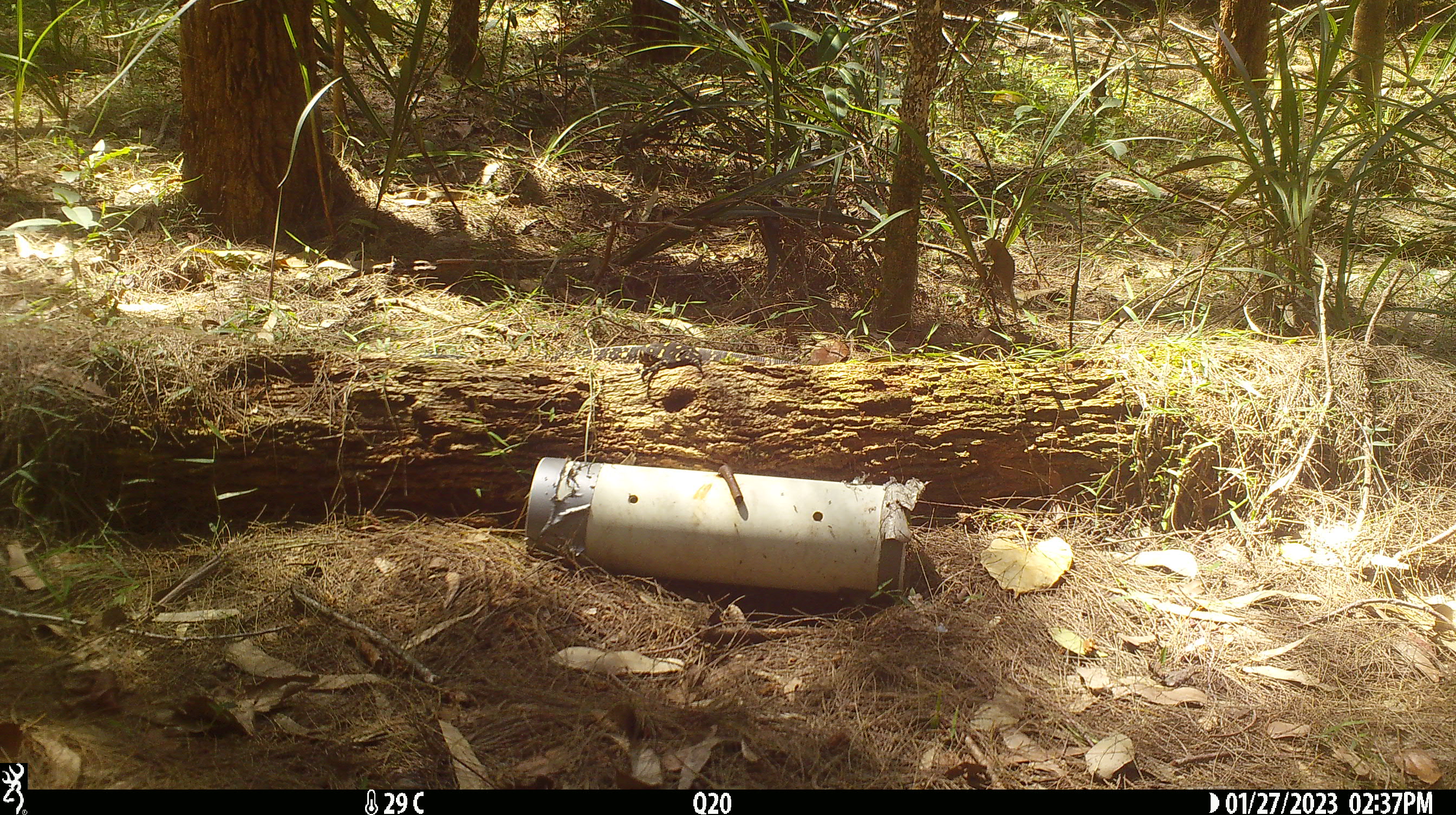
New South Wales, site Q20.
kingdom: Animalia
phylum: Chordata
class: Reptilia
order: Squamata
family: Varanidae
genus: Varanus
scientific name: Varanus varius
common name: lace monitor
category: goanna